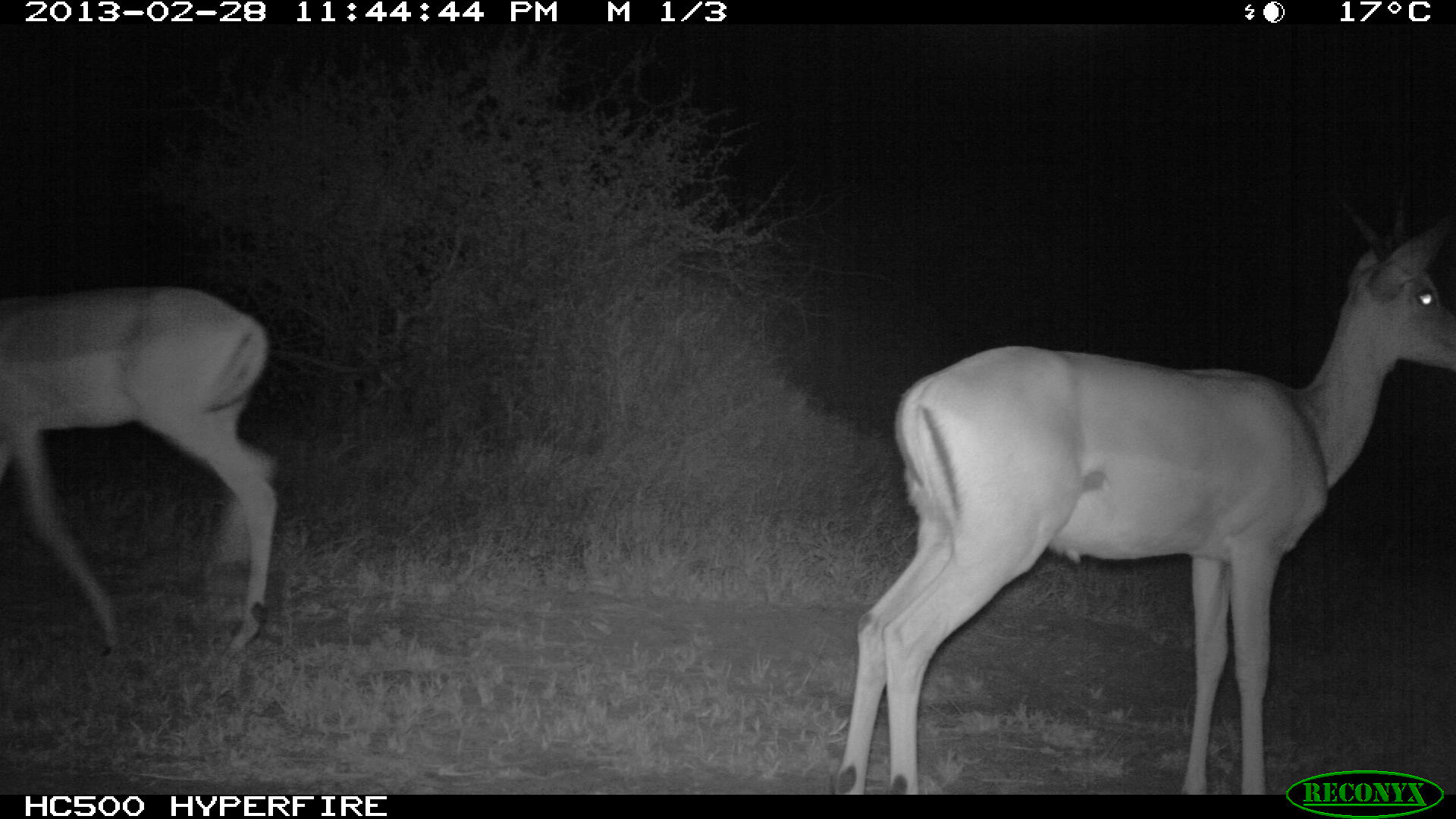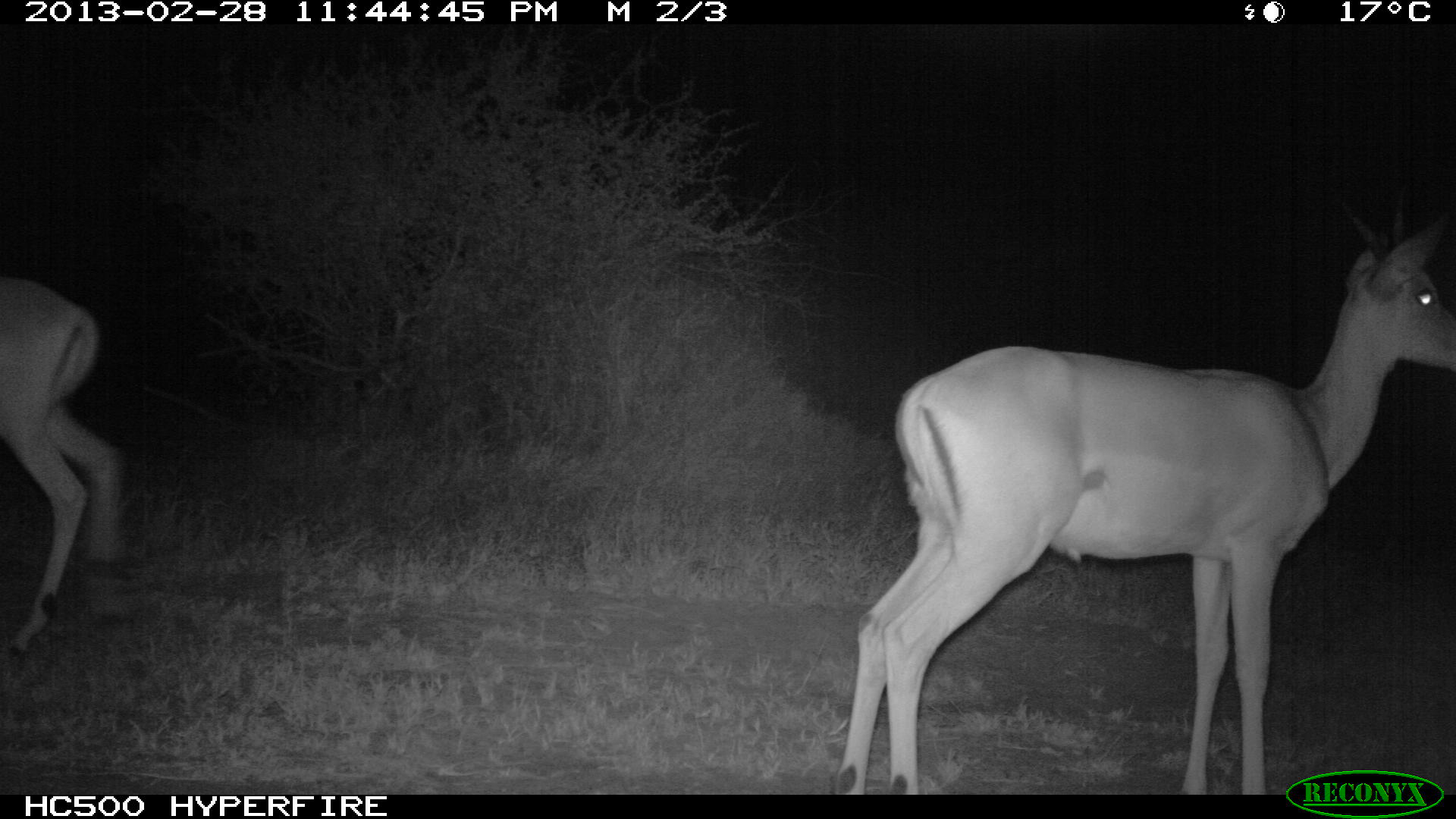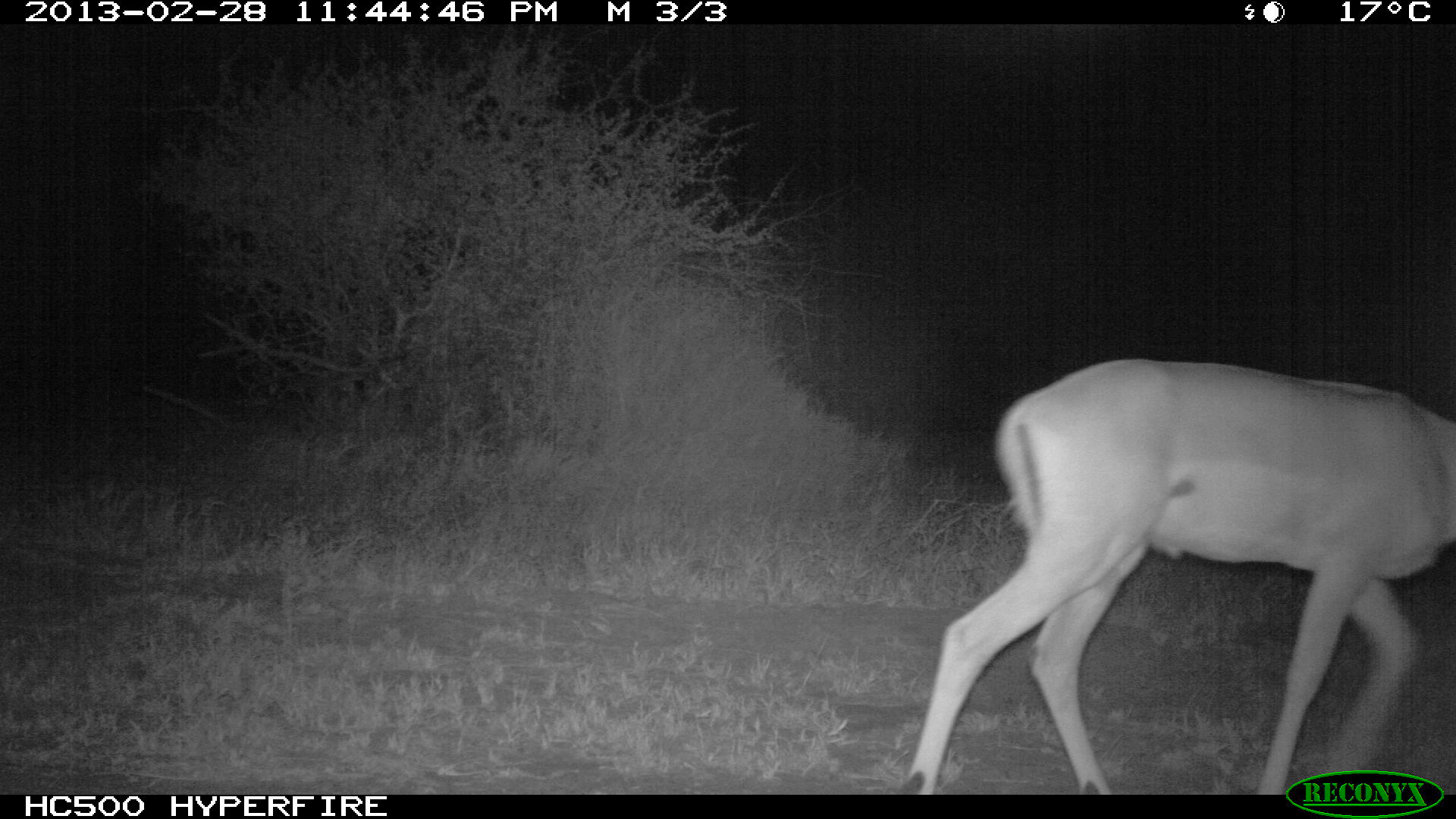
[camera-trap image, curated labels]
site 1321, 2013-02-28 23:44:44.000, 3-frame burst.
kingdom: Animalia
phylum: Chordata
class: Mammalia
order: Artiodactyla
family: Bovidae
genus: Aepyceros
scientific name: Aepyceros melampus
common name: impala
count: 2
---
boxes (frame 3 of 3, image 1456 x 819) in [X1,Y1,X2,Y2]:
aepyceros melampus: [896,358,1455,796]